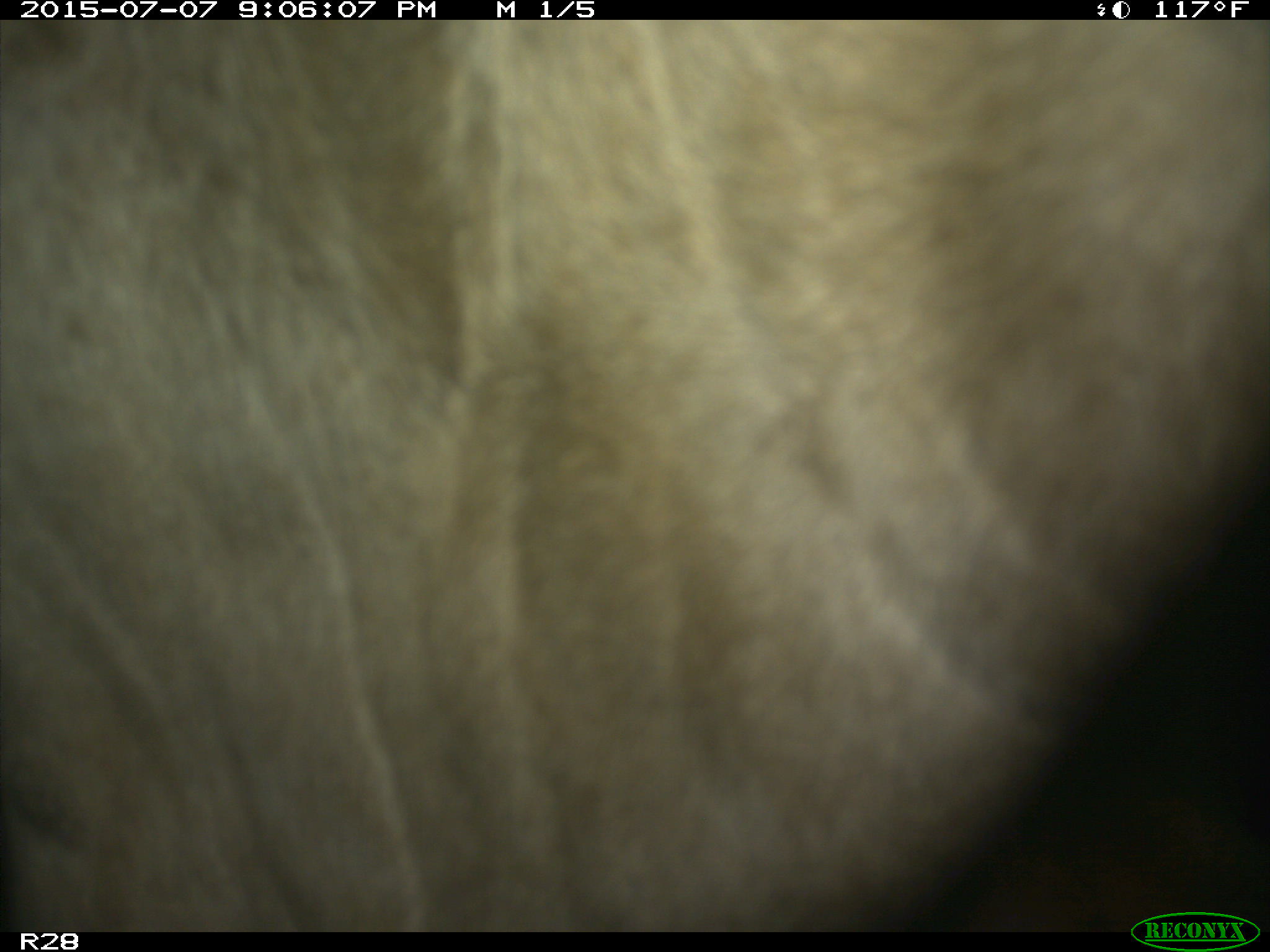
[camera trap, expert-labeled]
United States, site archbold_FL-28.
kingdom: Animalia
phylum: Chordata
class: Mammalia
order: Artiodactyla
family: Bovidae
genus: Bos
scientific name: Bos taurus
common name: domestic cow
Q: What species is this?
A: Bos taurus (domestic cow).